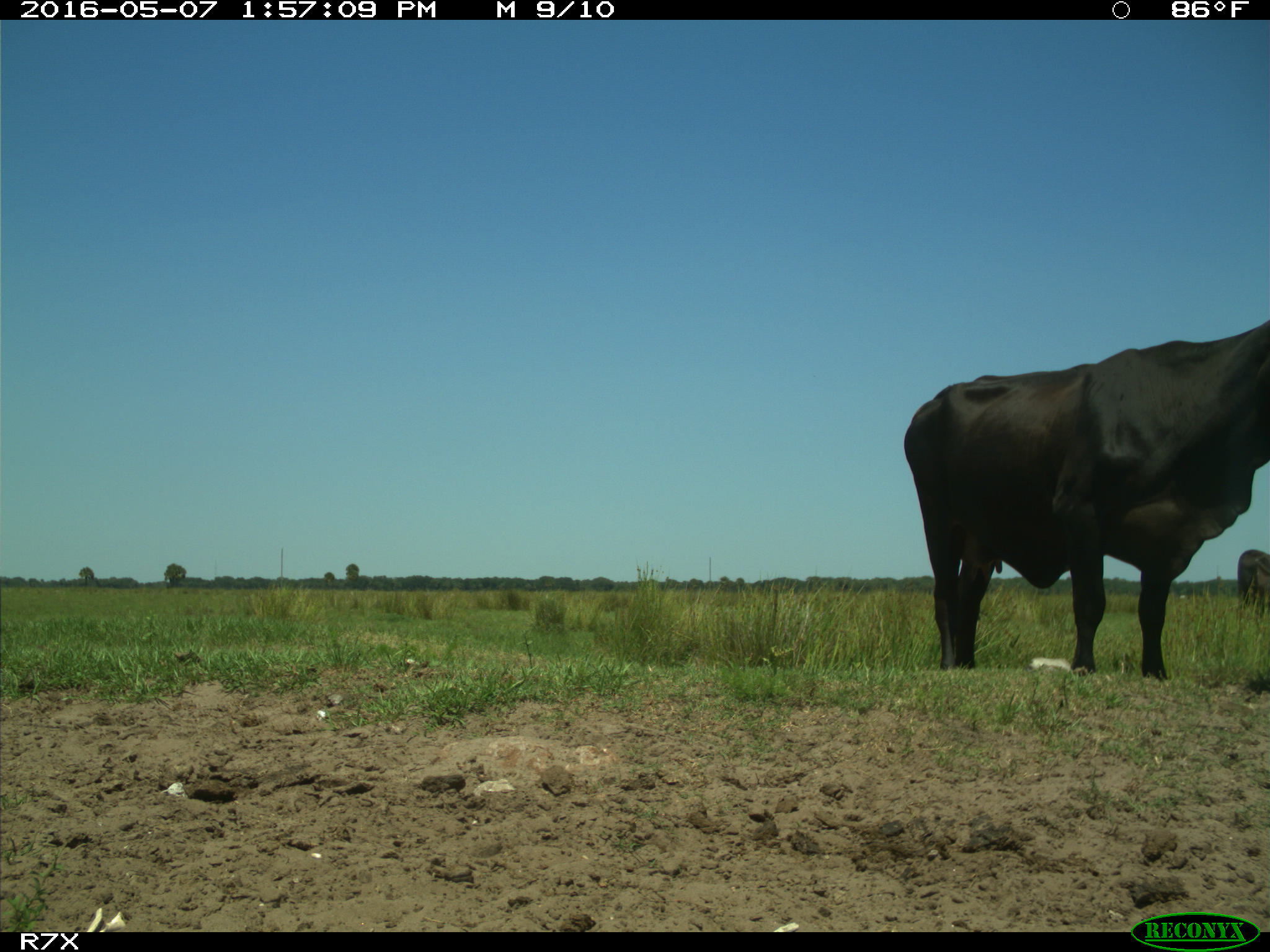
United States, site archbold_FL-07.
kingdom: Animalia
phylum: Chordata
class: Mammalia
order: Artiodactyla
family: Bovidae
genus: Bos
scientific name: Bos taurus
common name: domestic cow